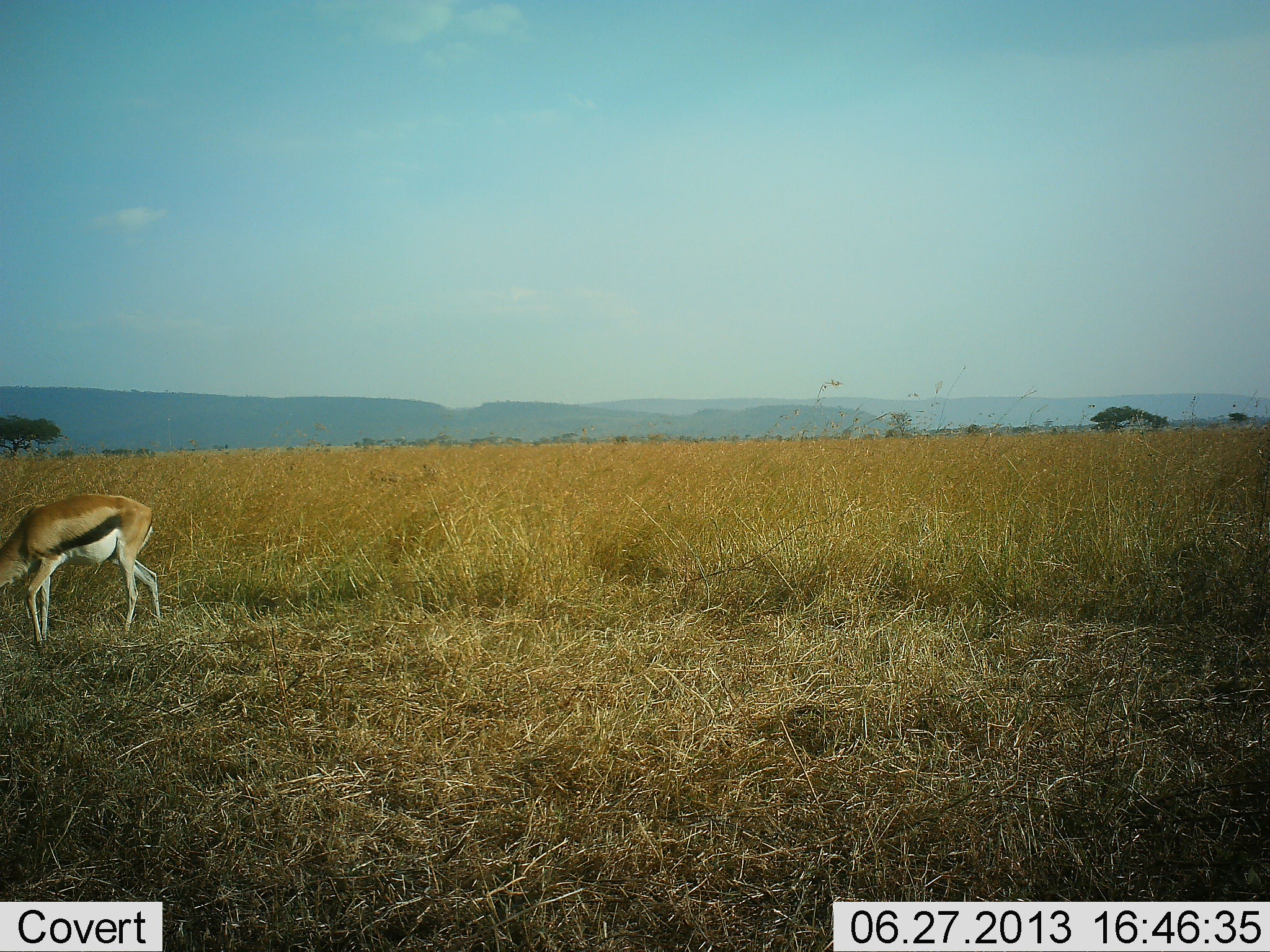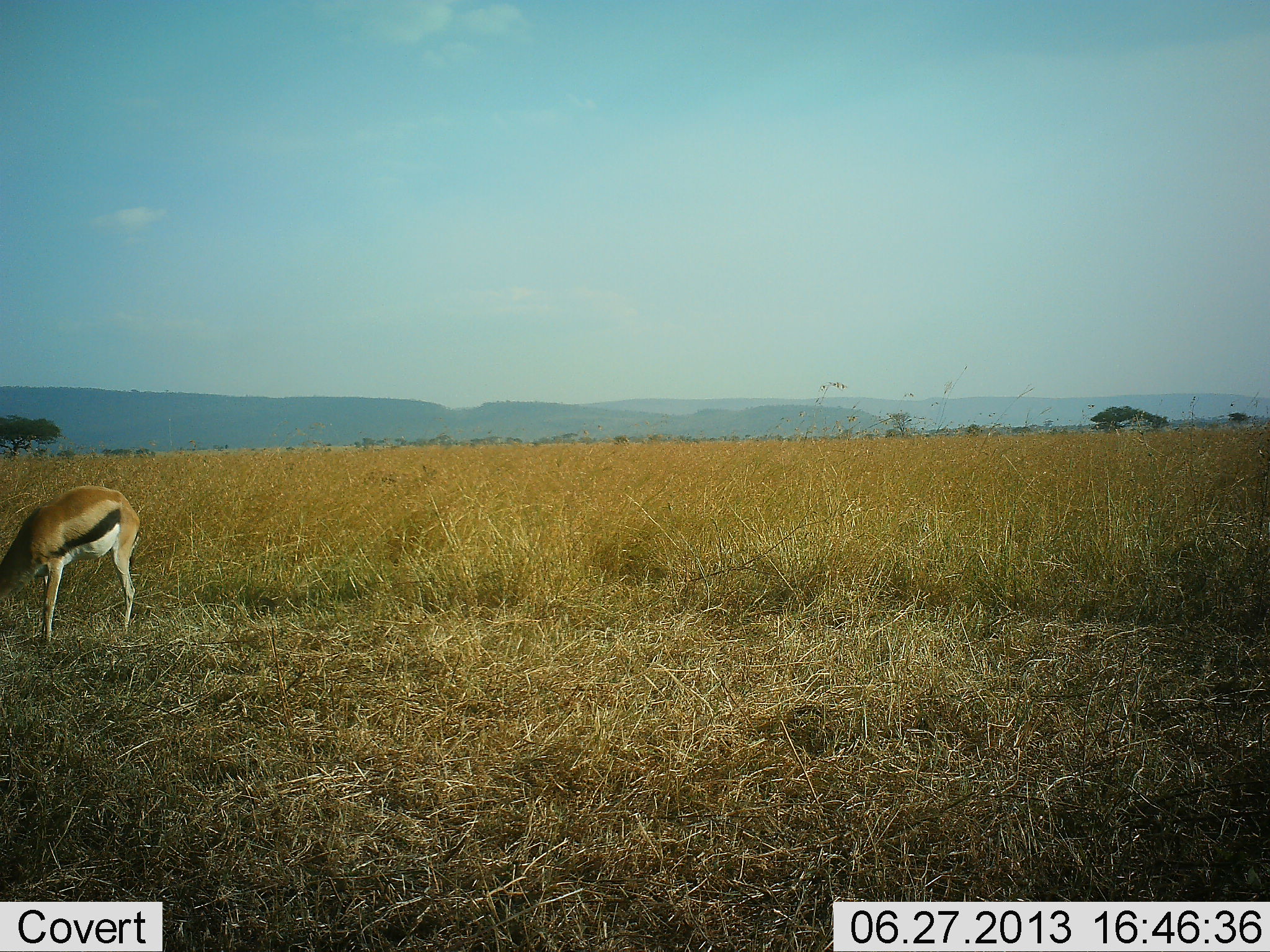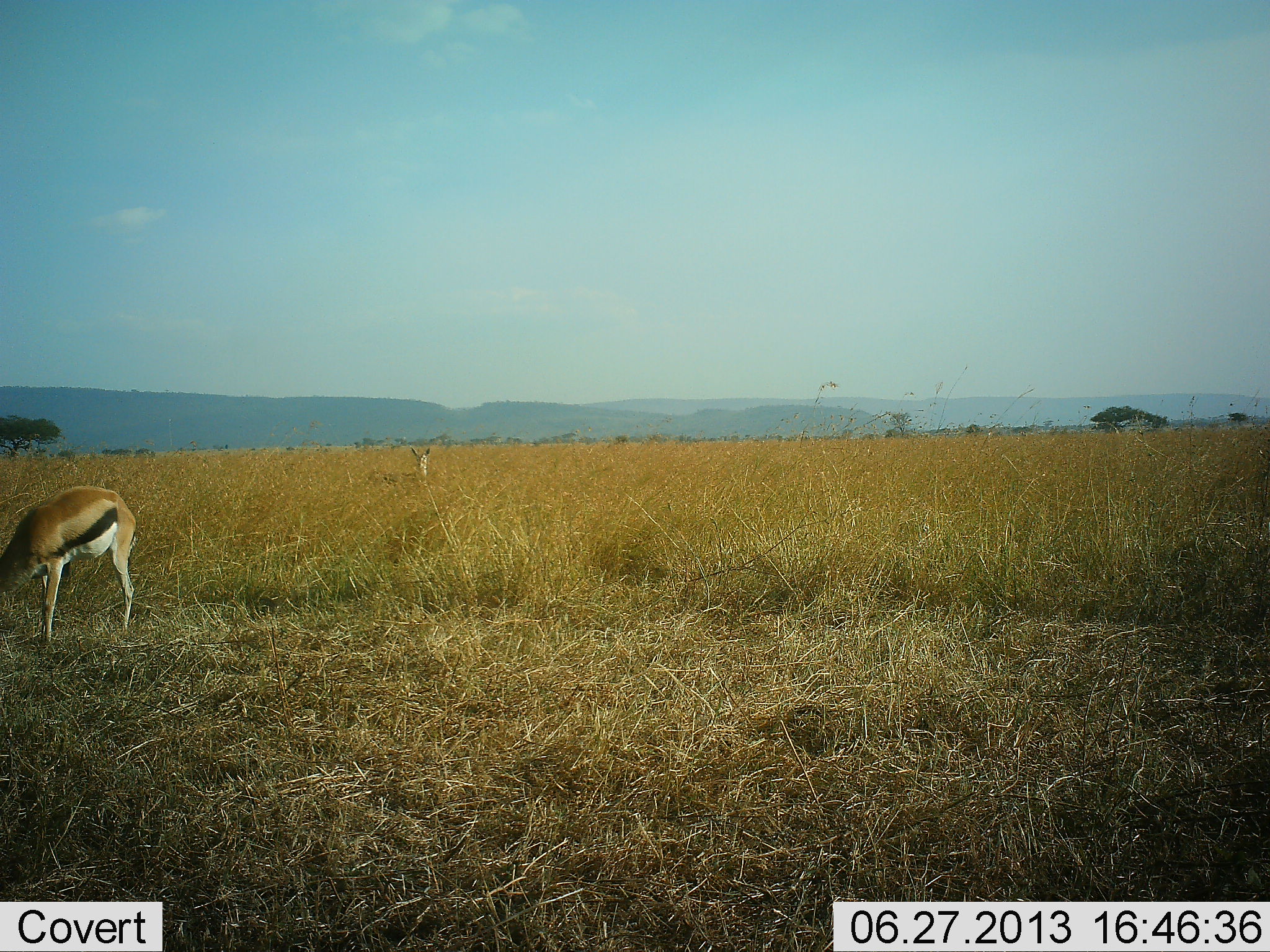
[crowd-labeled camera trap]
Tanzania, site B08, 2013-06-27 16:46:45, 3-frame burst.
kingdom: Animalia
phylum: Chordata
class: Mammalia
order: Artiodactyla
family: Bovidae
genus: Eudorcas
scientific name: Eudorcas thomsonii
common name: thomson's gazelle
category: gazellethomsons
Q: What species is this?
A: Gazellethomsons (thomson's gazelle) (Eudorcas thomsonii).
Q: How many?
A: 2.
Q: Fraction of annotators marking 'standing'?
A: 47%.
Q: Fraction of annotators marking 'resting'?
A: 12%.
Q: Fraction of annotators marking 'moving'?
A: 6%.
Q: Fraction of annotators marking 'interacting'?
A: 0%.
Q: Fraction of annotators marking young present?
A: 0%.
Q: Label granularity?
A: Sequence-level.